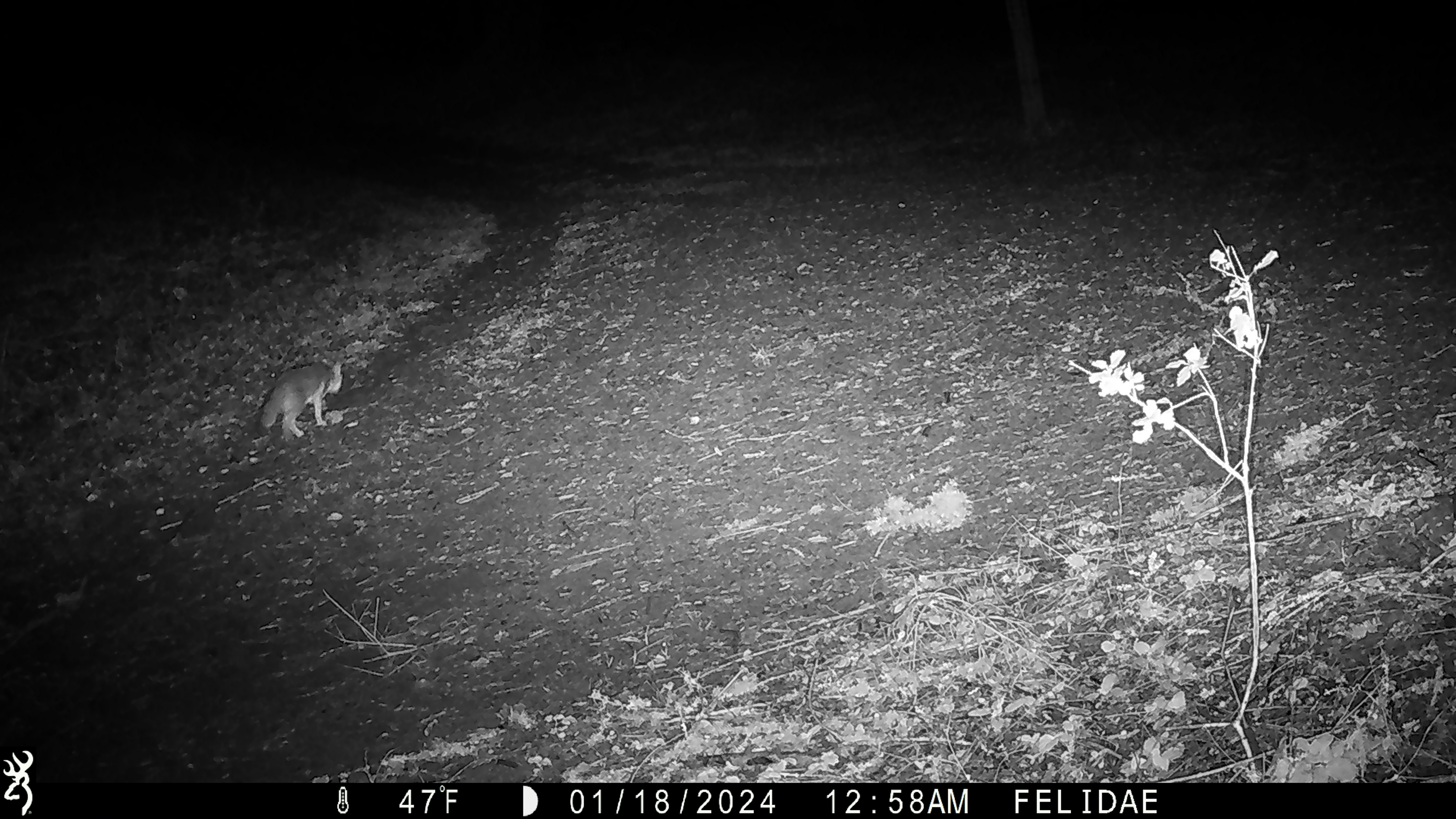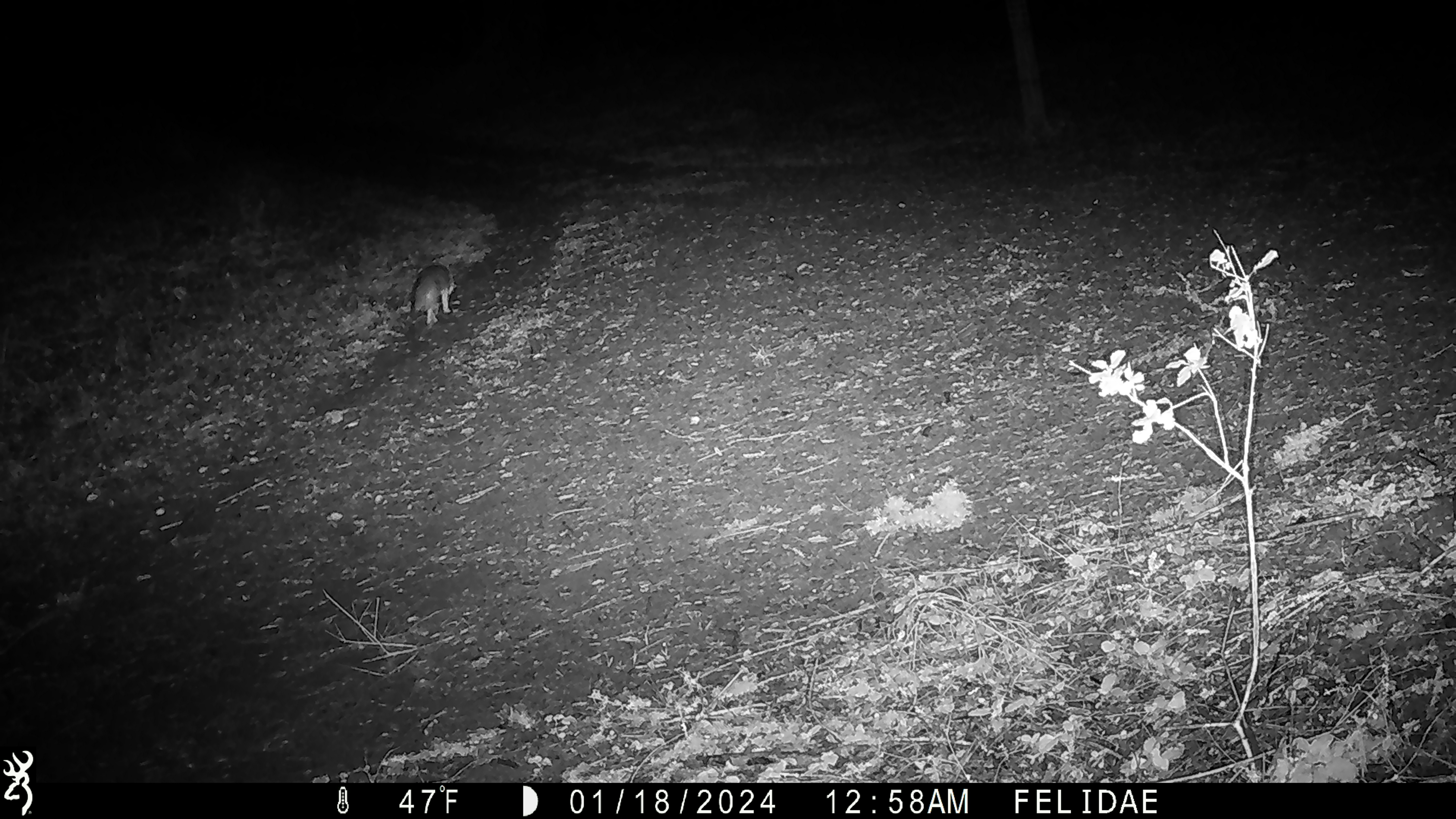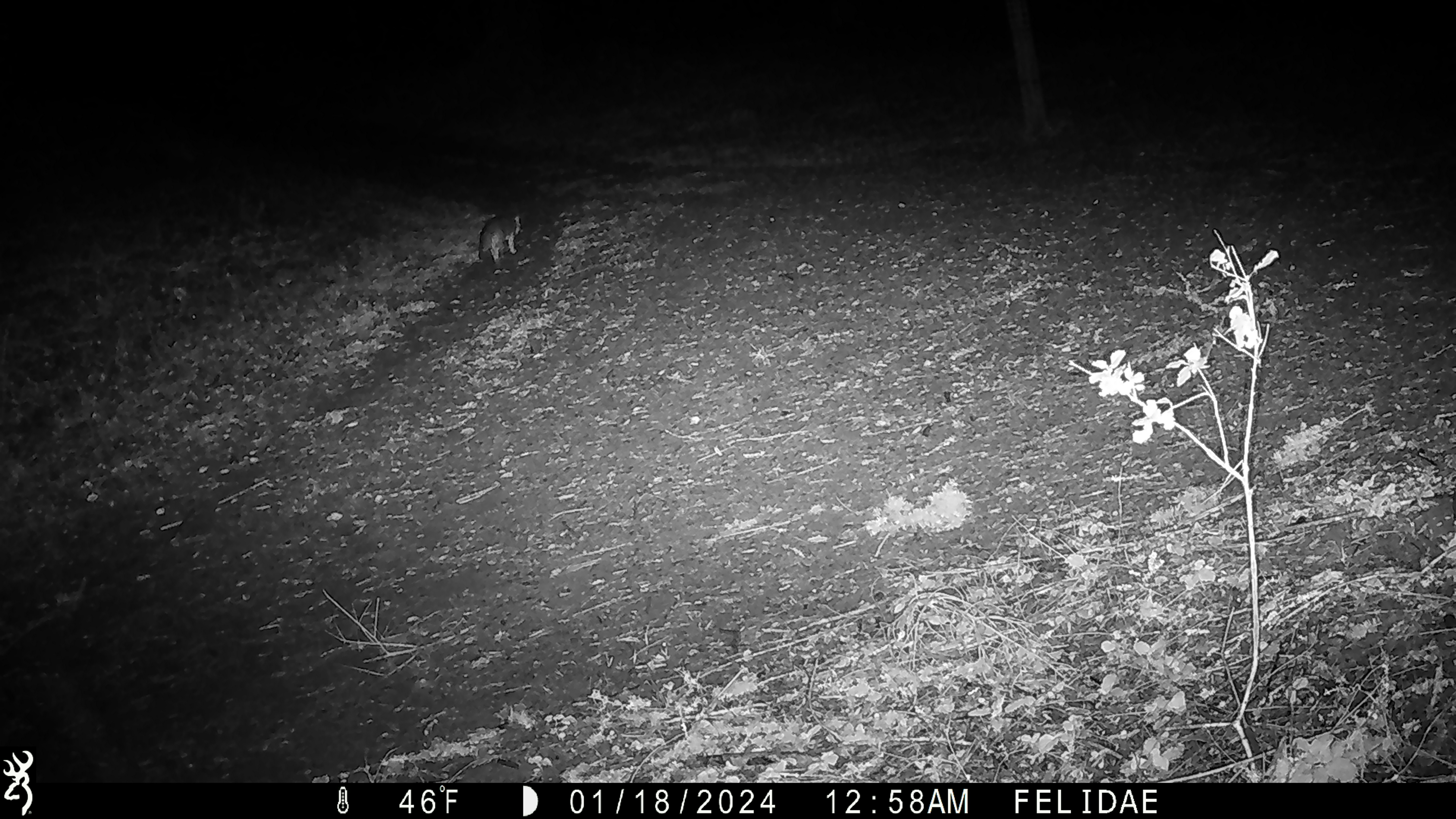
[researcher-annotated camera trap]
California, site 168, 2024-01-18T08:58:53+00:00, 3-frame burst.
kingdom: Animalia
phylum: Chordata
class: Mammalia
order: Carnivora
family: Canidae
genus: Urocyon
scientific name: Urocyon cinereoargenteus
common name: gray fox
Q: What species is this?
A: Gray fox (Urocyon cinereoargenteus).